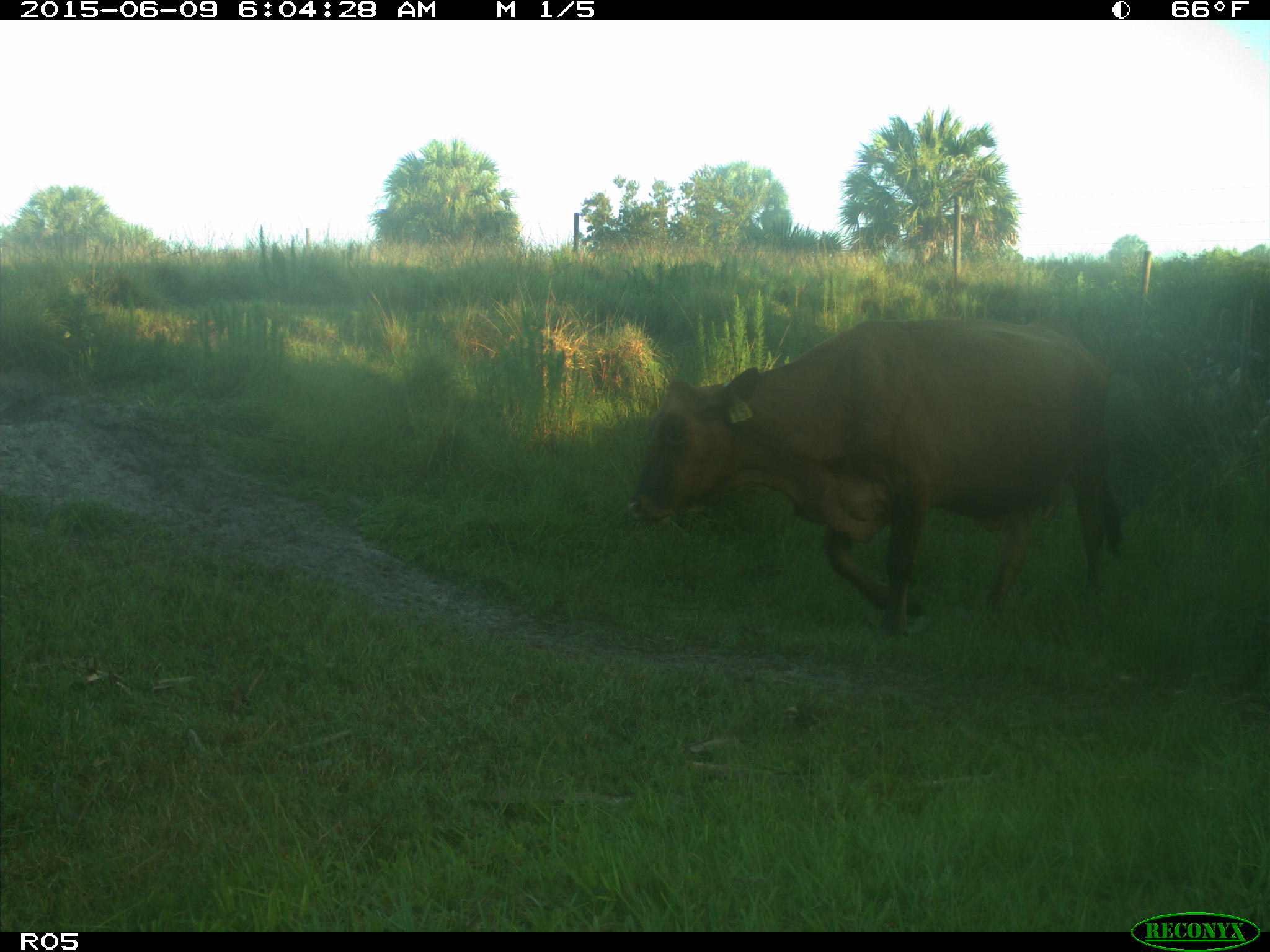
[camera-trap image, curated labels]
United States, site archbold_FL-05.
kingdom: Animalia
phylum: Chordata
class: Mammalia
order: Artiodactyla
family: Bovidae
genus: Bos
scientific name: Bos taurus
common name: domestic cow